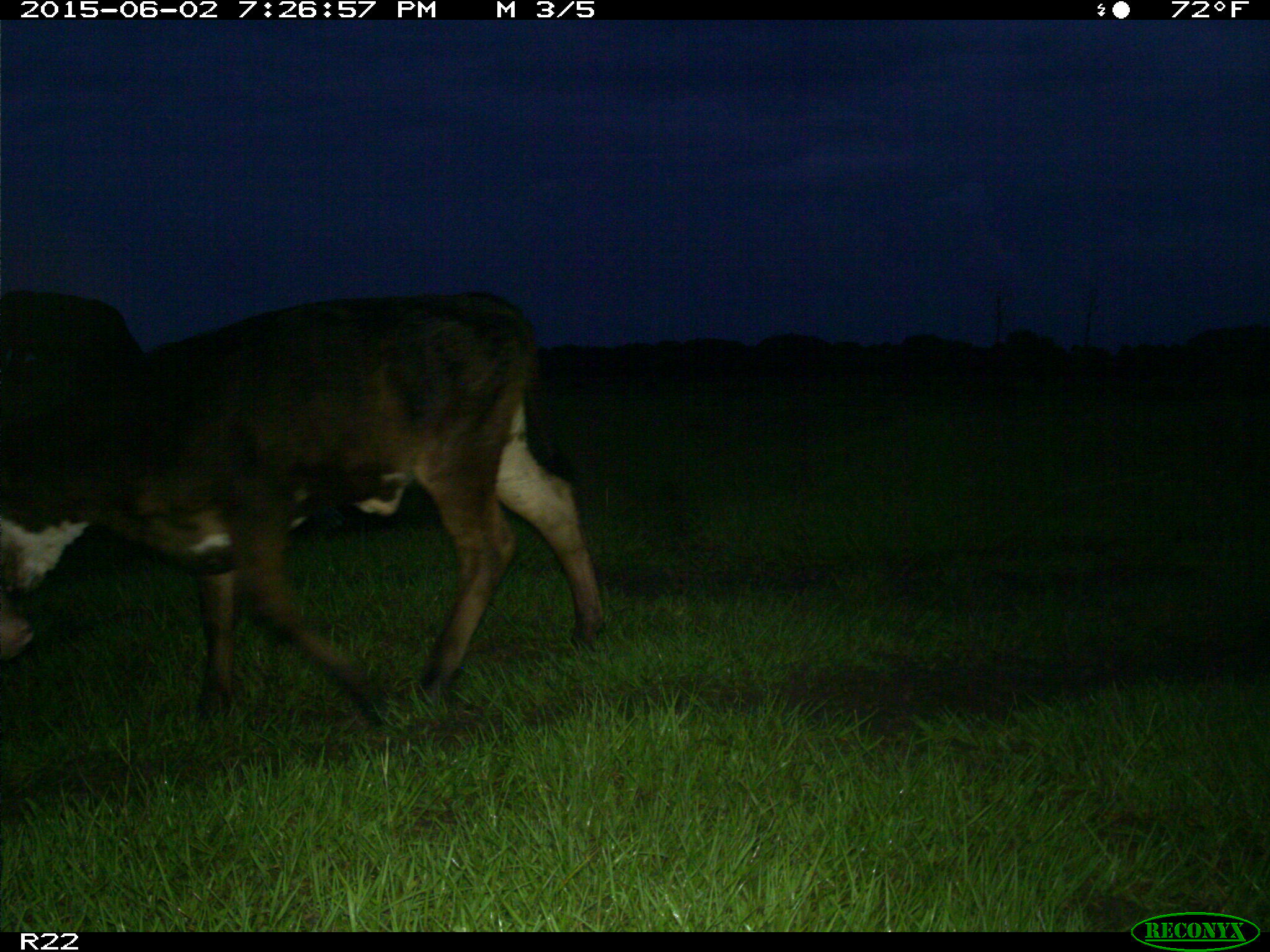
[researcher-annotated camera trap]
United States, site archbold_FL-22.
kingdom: Animalia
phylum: Chordata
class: Mammalia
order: Artiodactyla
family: Bovidae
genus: Bos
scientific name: Bos taurus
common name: domestic cow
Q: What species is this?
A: Bos taurus (domestic cow).